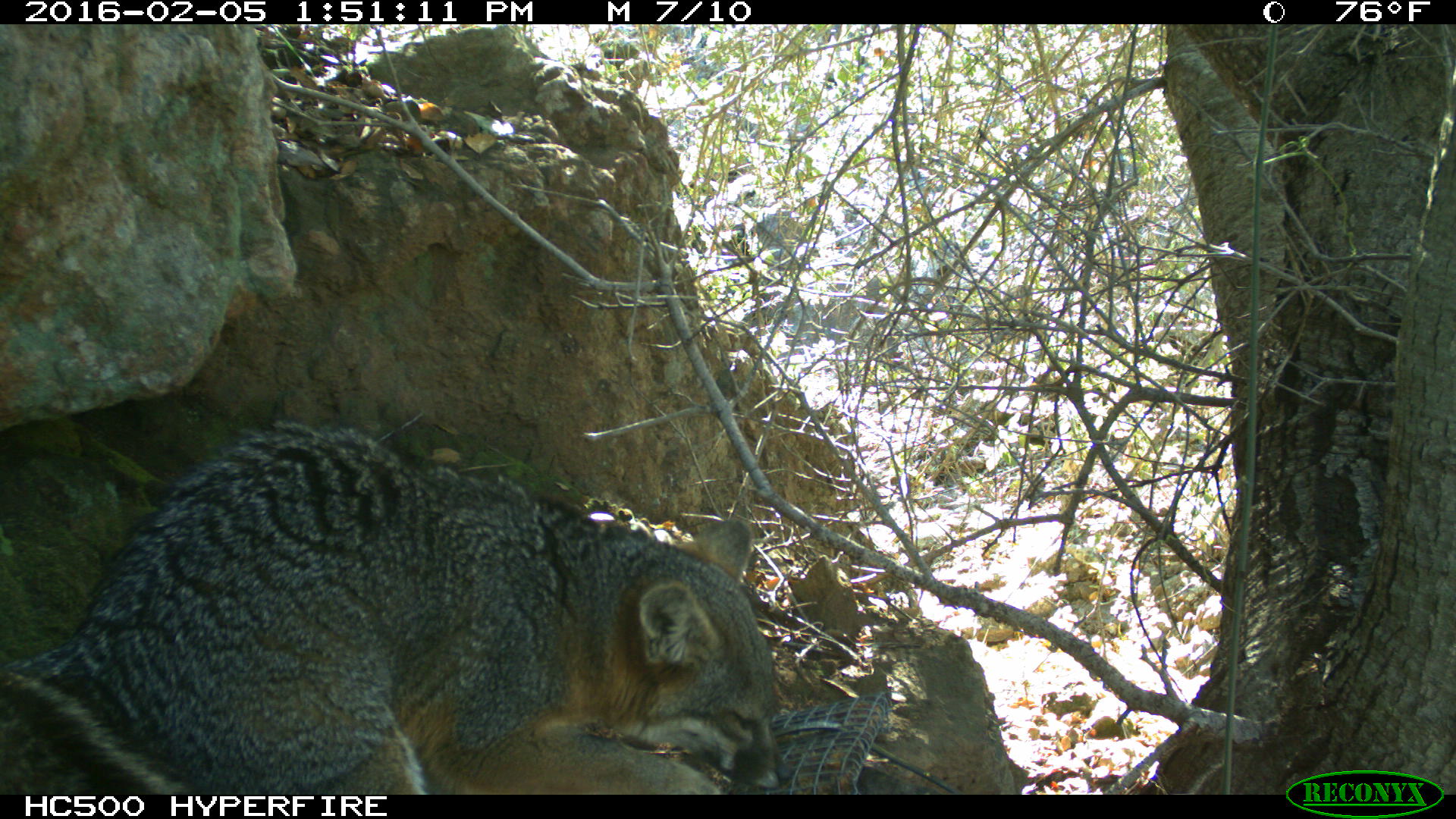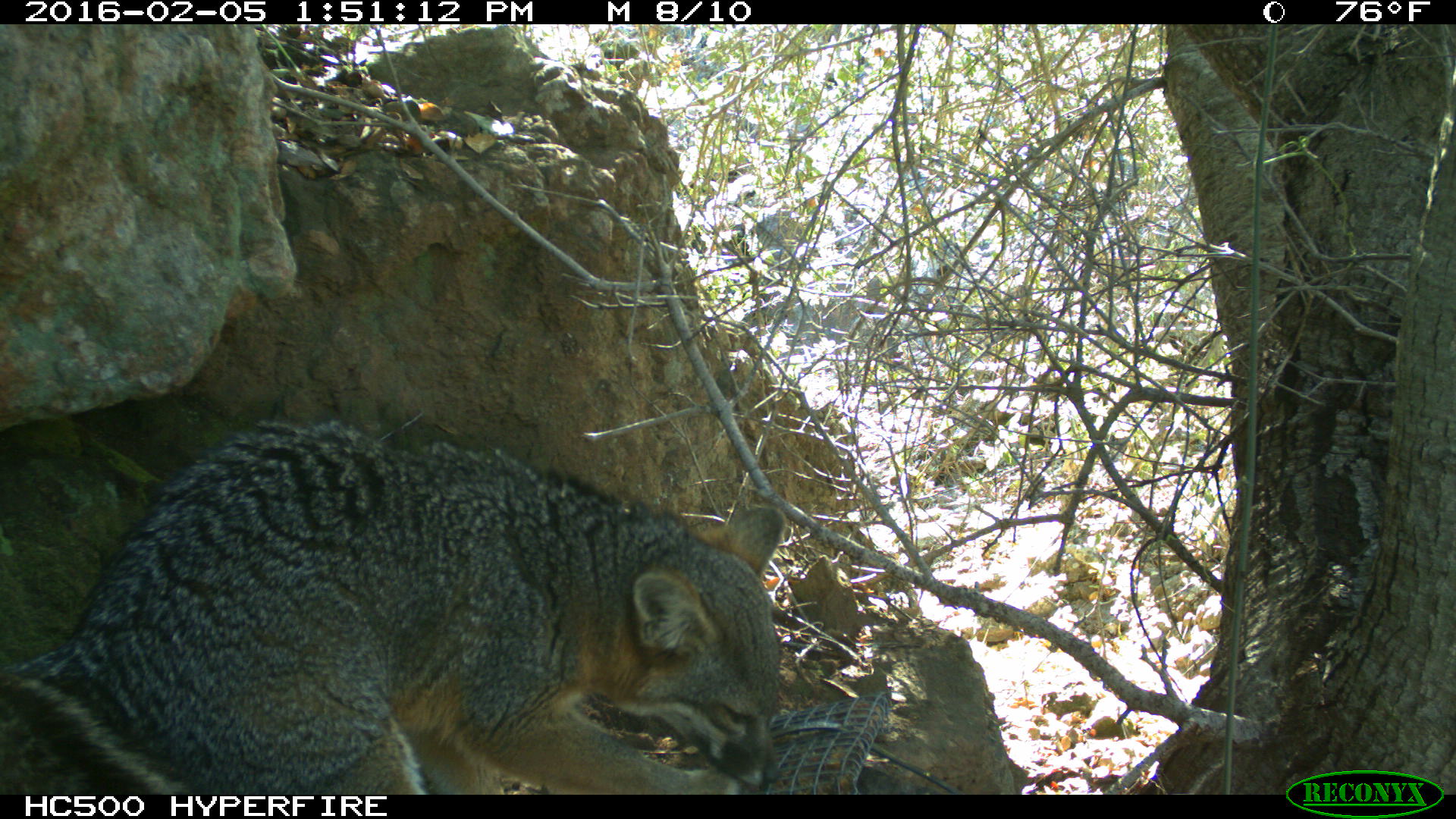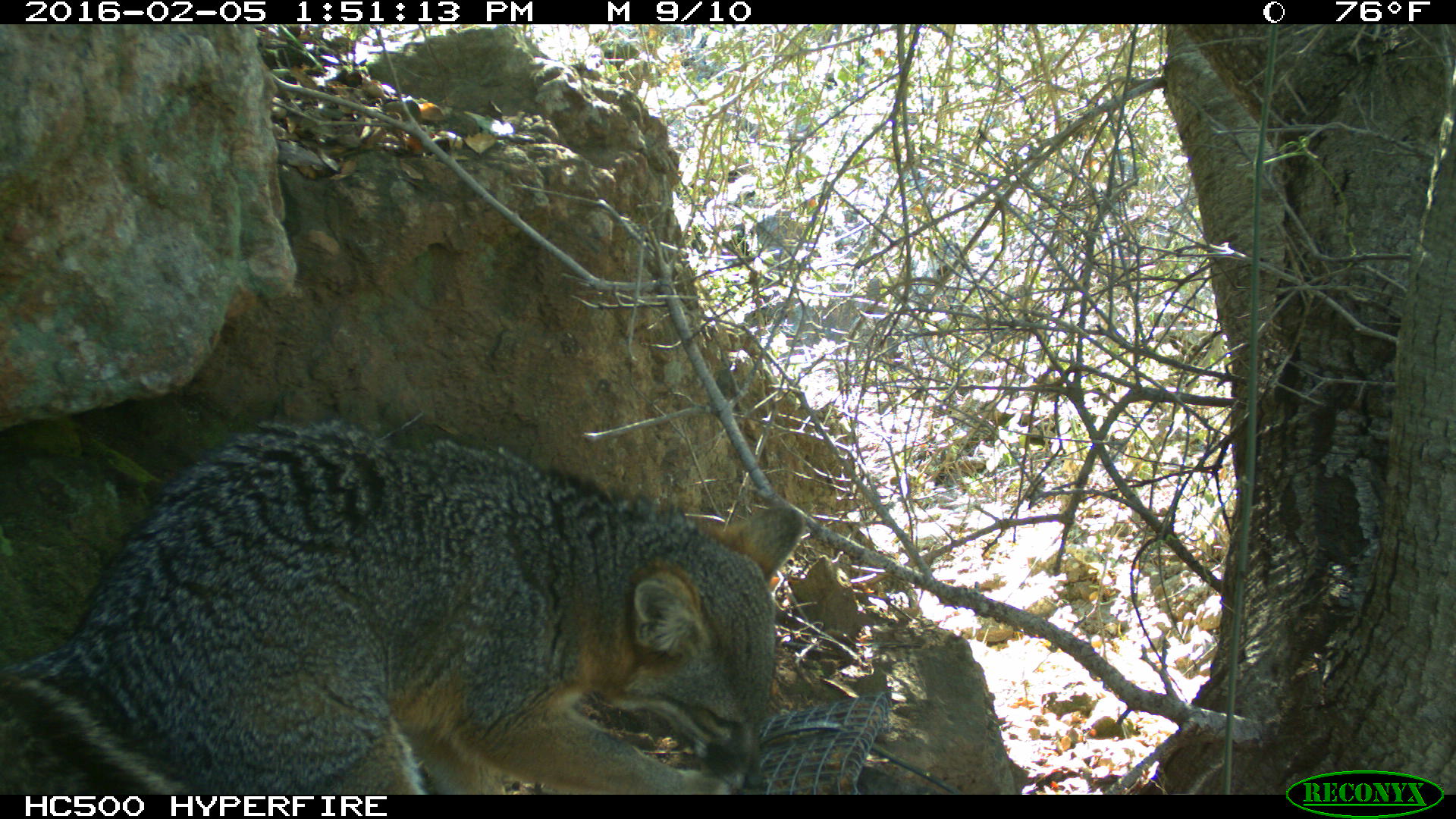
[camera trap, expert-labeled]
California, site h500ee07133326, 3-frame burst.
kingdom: Animalia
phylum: Chordata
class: Mammalia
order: Carnivora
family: Canidae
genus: Urocyon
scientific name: Urocyon littoralis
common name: island fox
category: fox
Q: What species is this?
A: Fox (island fox) (Urocyon littoralis).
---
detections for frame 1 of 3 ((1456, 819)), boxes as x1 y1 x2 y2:
fox: 0 421 792 794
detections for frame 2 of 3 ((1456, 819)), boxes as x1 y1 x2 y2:
fox: 0 419 783 795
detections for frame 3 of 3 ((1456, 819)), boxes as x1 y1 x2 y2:
fox: 0 417 802 793